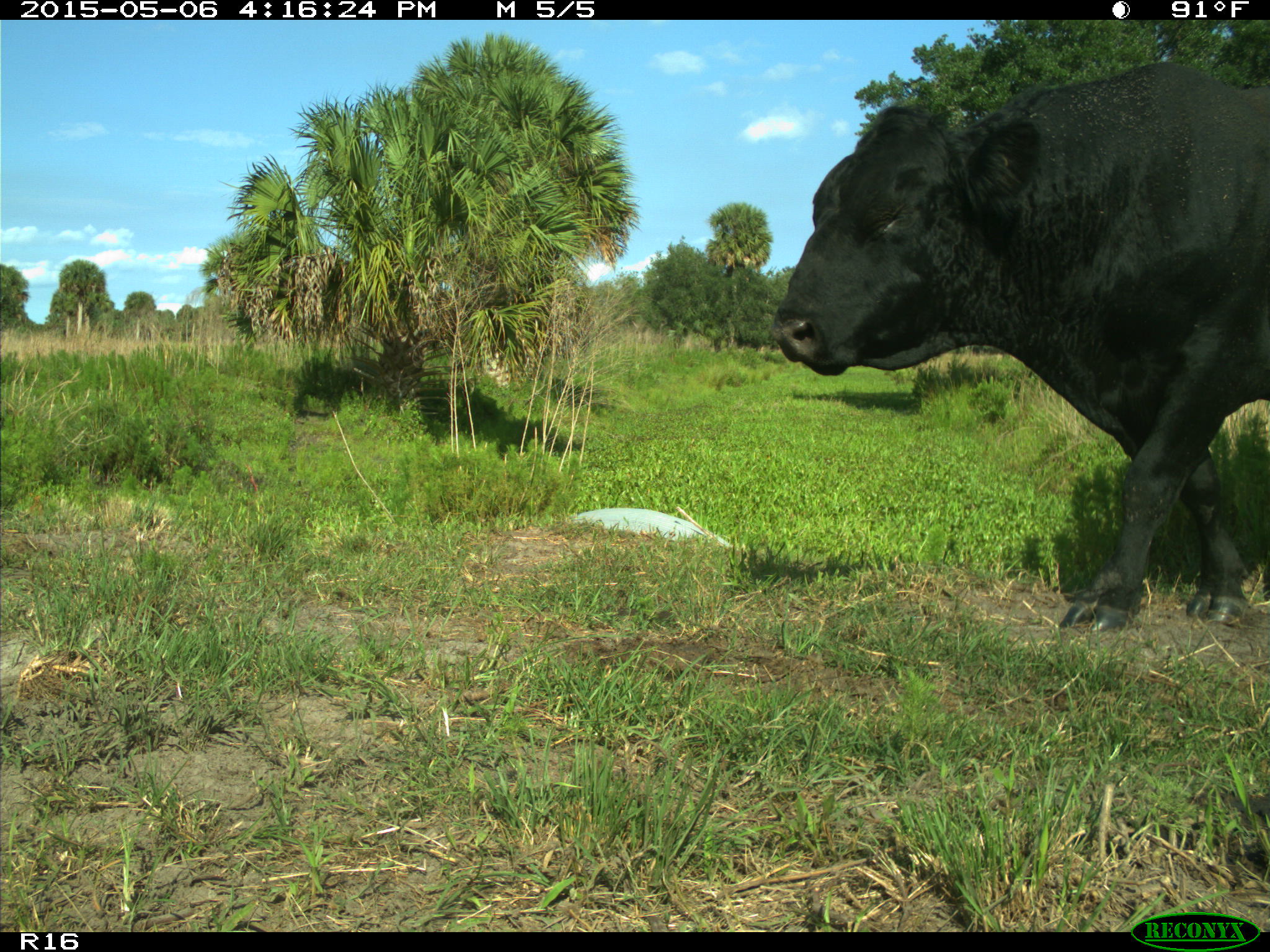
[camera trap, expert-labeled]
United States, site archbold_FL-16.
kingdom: Animalia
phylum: Chordata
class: Mammalia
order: Artiodactyla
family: Bovidae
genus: Bos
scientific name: Bos taurus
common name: domestic cow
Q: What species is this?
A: Bos taurus (domestic cow).